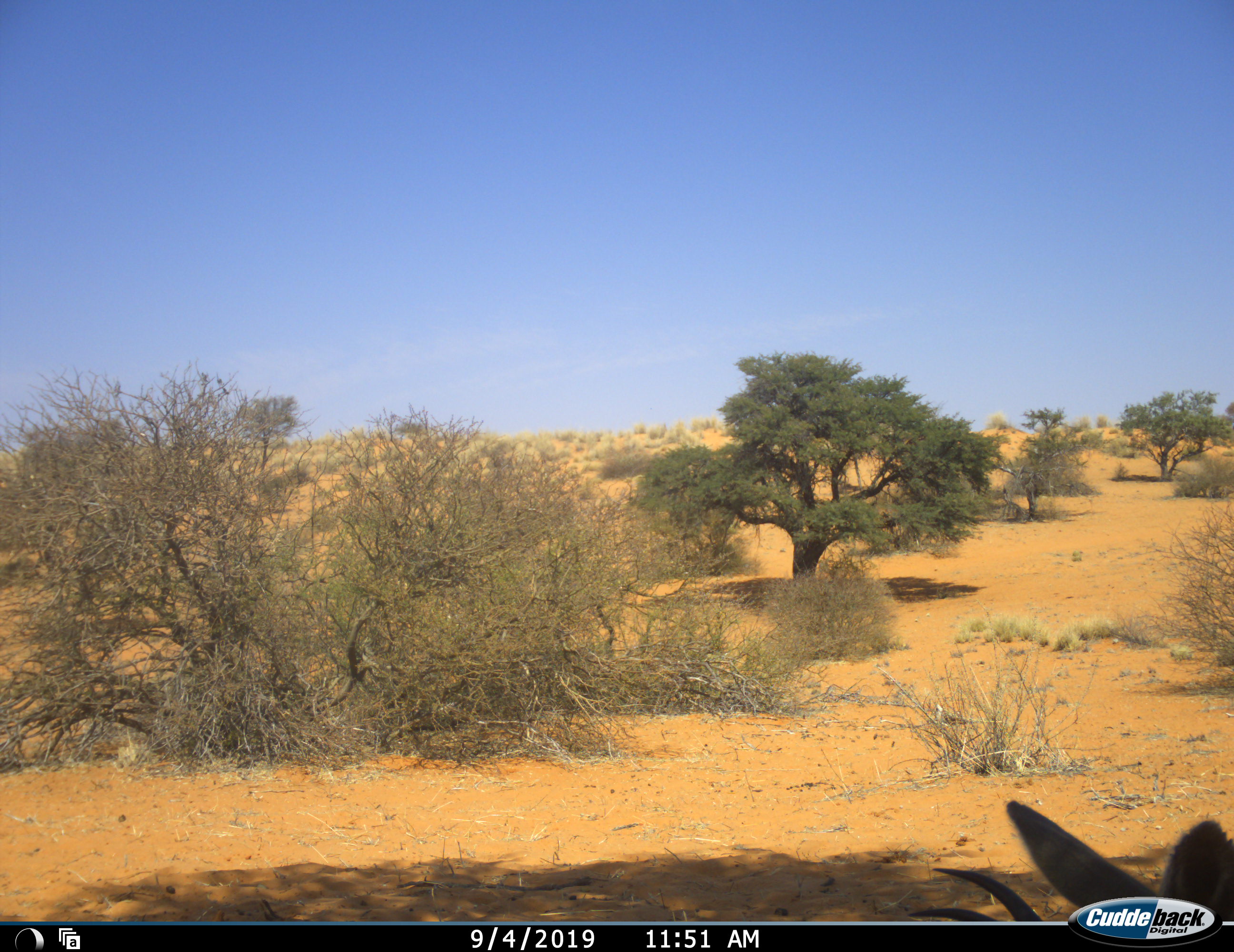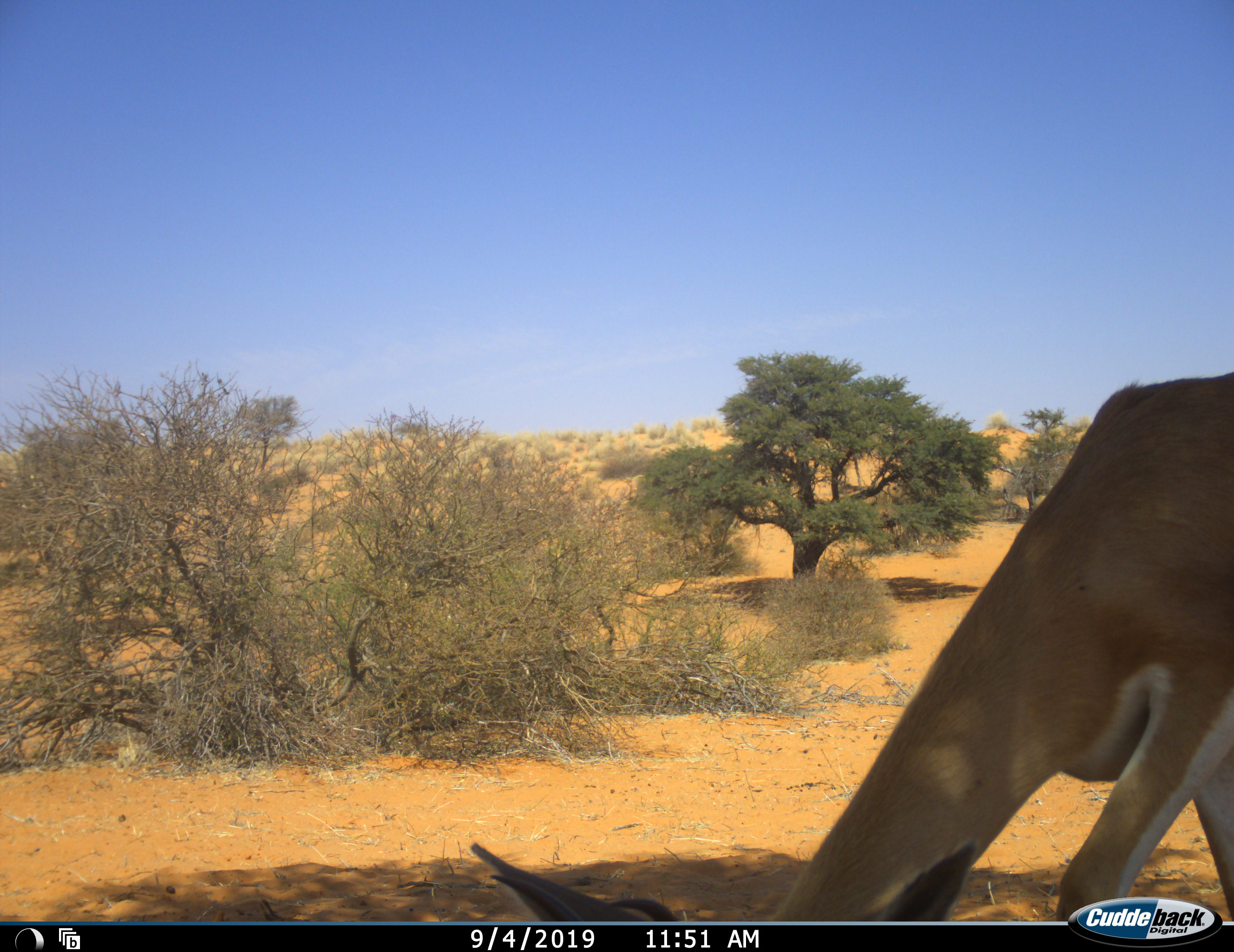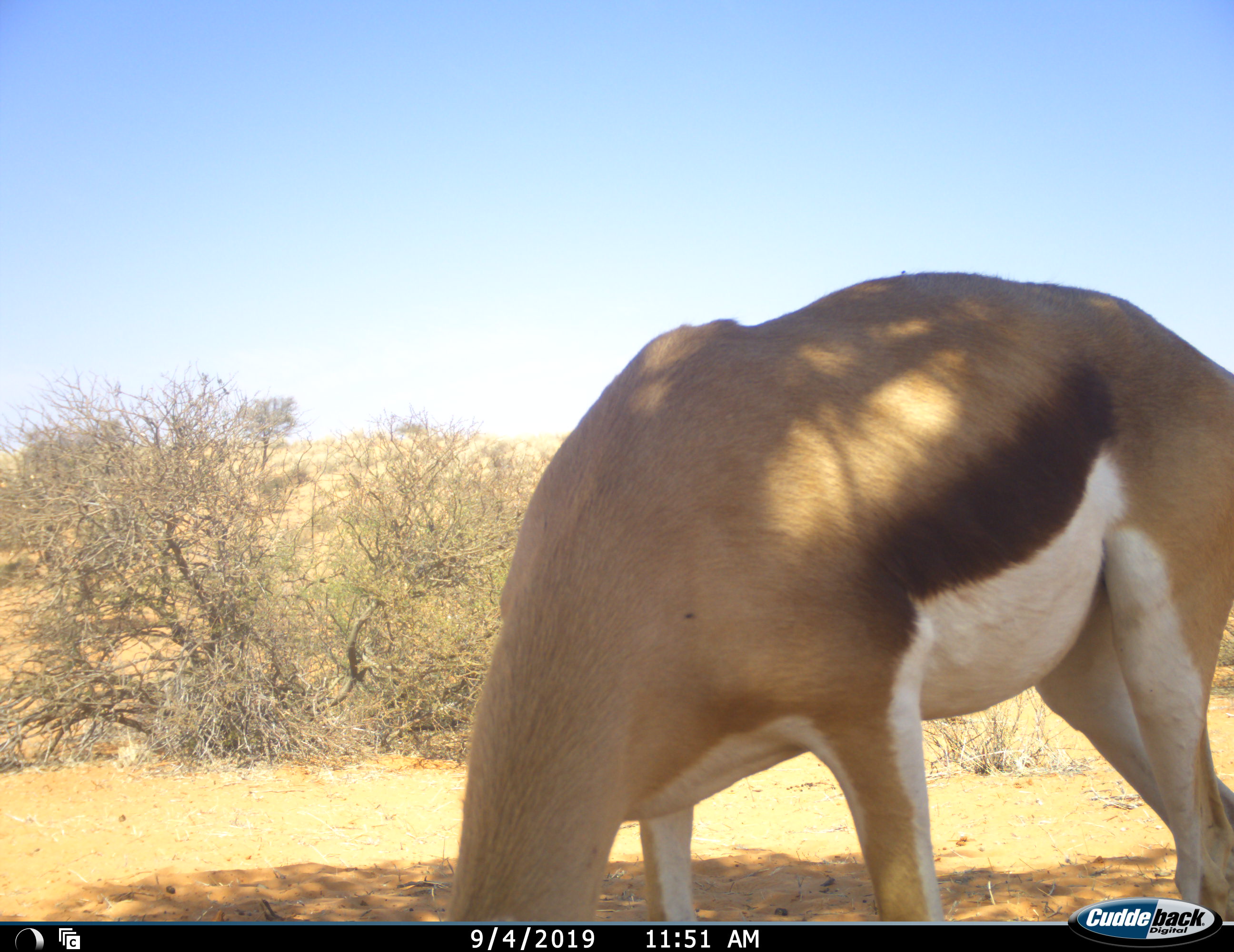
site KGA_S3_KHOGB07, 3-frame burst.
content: unidentified animal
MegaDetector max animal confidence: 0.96